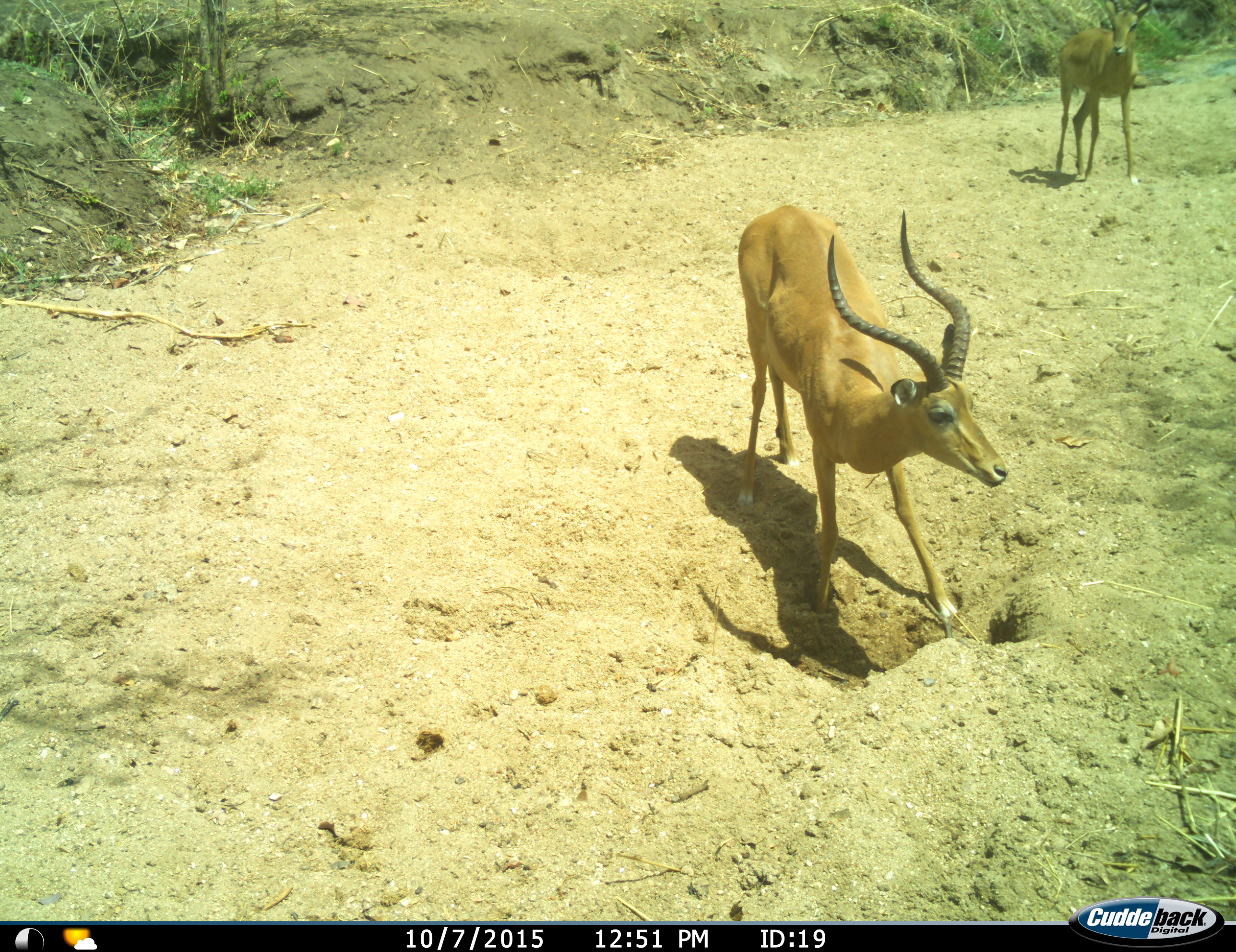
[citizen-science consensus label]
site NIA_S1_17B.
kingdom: Animalia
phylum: Chordata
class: Mammalia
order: Artiodactyla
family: Bovidae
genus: Aepyceros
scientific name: Aepyceros melampus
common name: impala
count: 2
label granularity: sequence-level